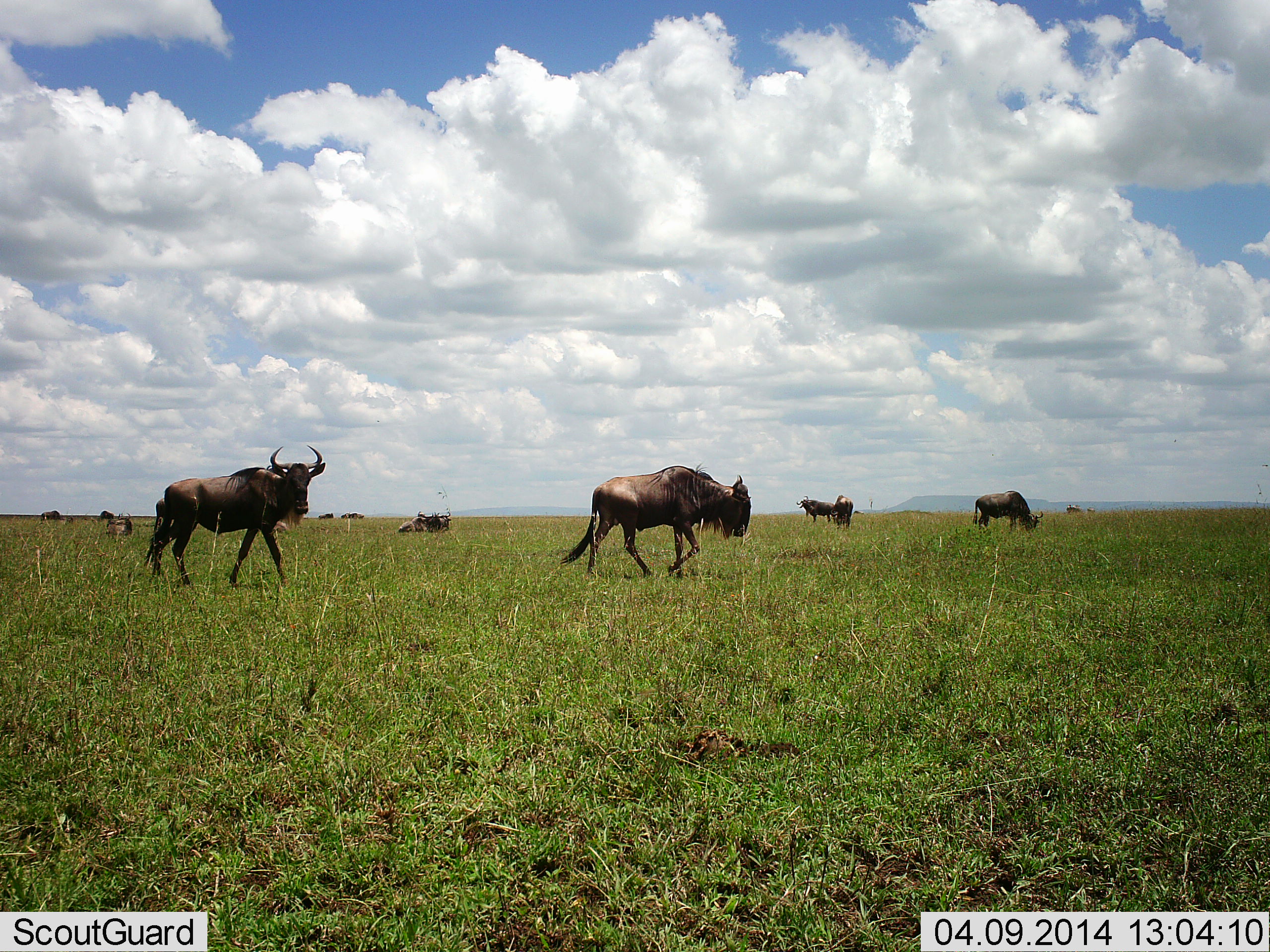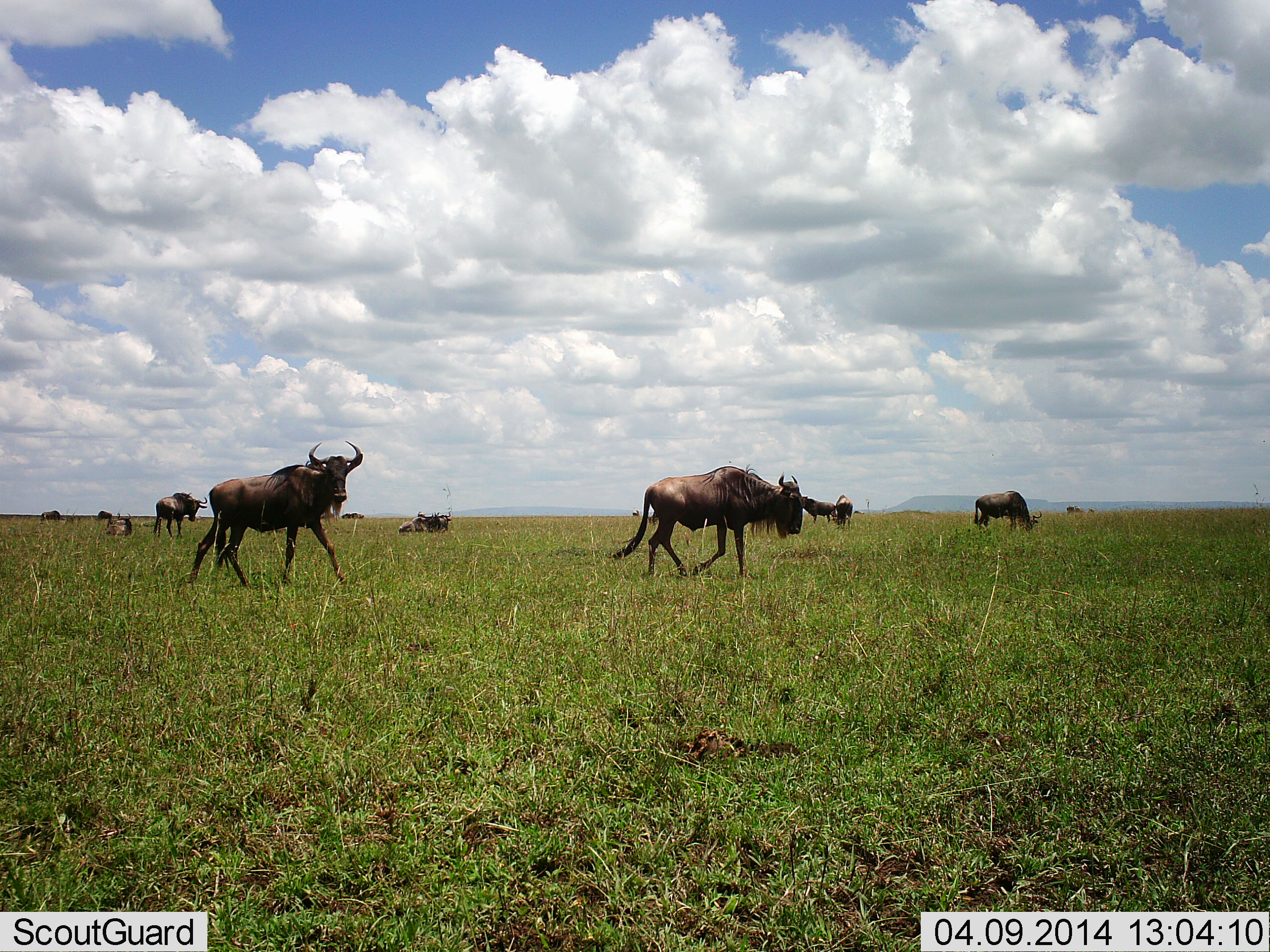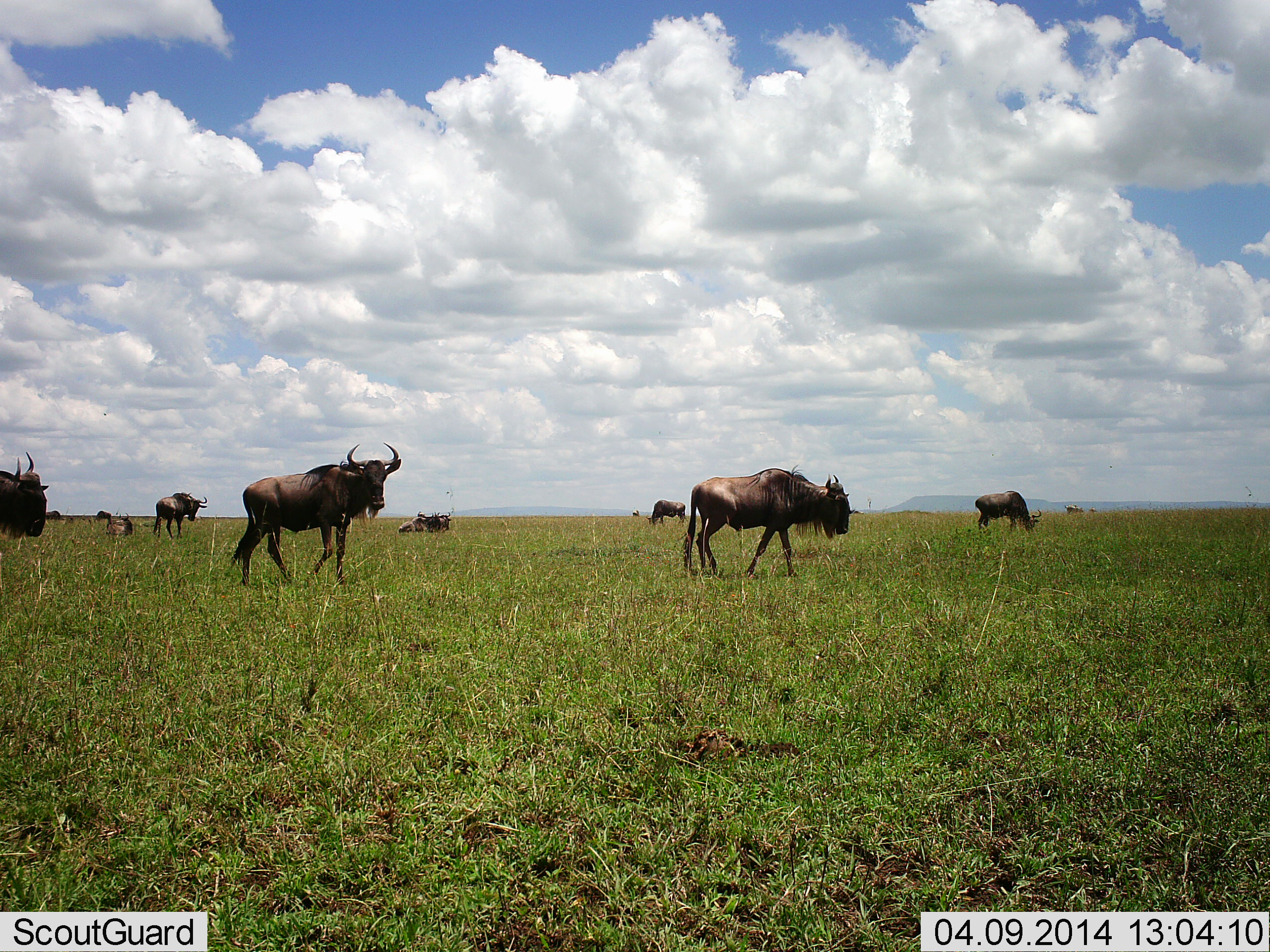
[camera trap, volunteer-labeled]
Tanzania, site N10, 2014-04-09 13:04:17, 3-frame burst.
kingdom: Animalia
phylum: Chordata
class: Mammalia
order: Artiodactyla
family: Bovidae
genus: Connochaetes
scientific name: Connochaetes taurinus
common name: blue wildebeest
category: wildebeest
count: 10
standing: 50%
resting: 40%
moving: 100%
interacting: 0%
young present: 0%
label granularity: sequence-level